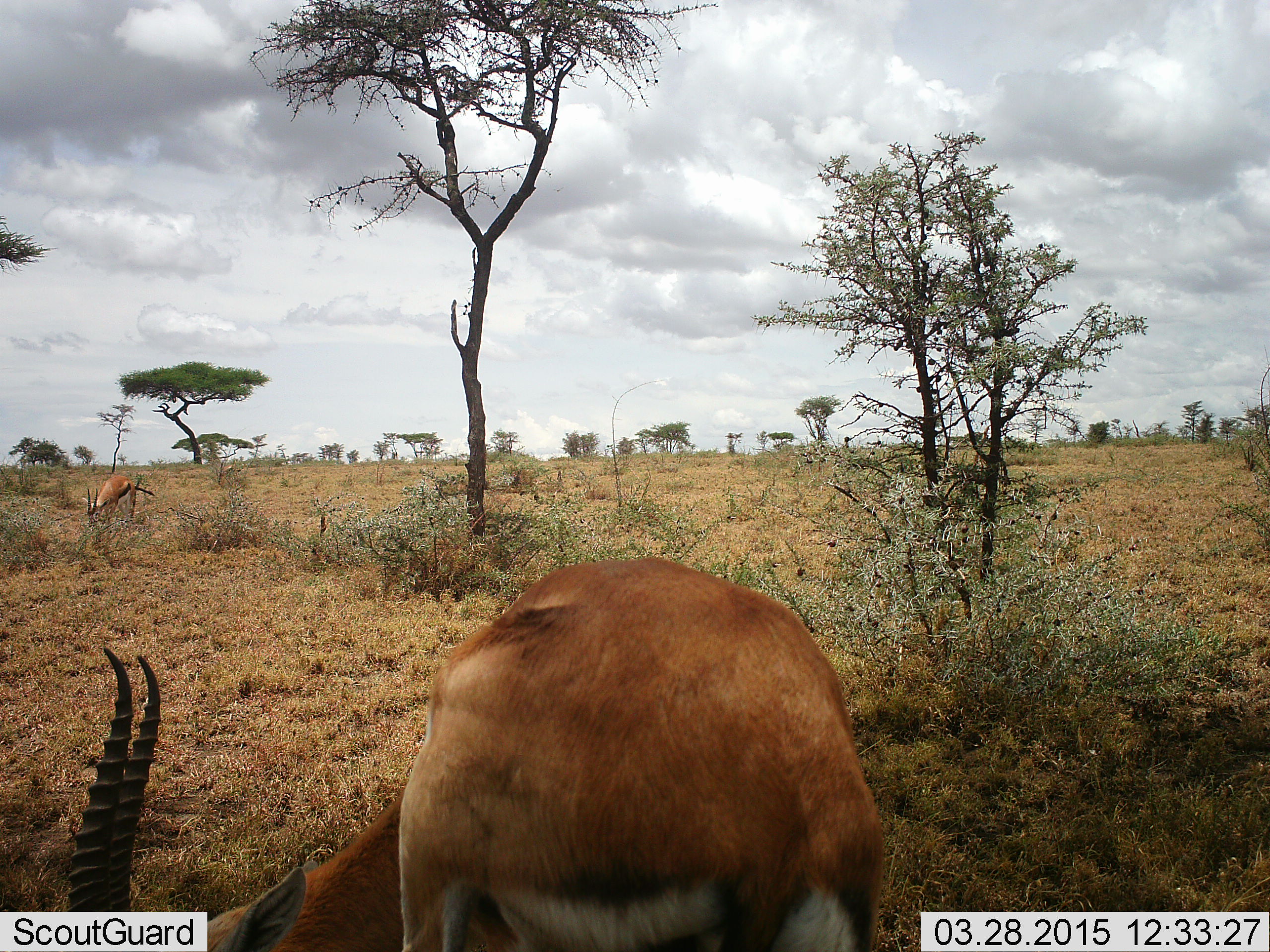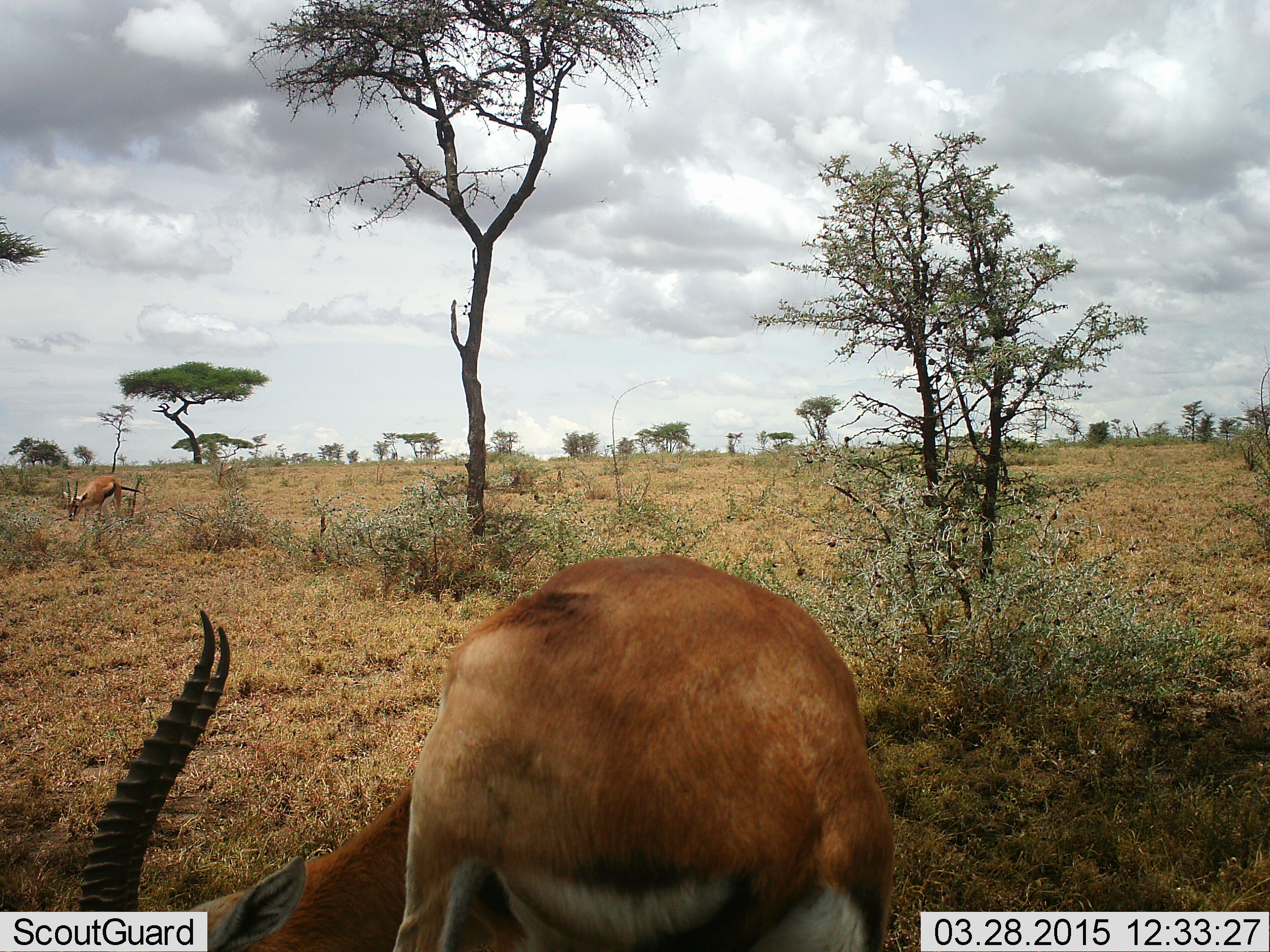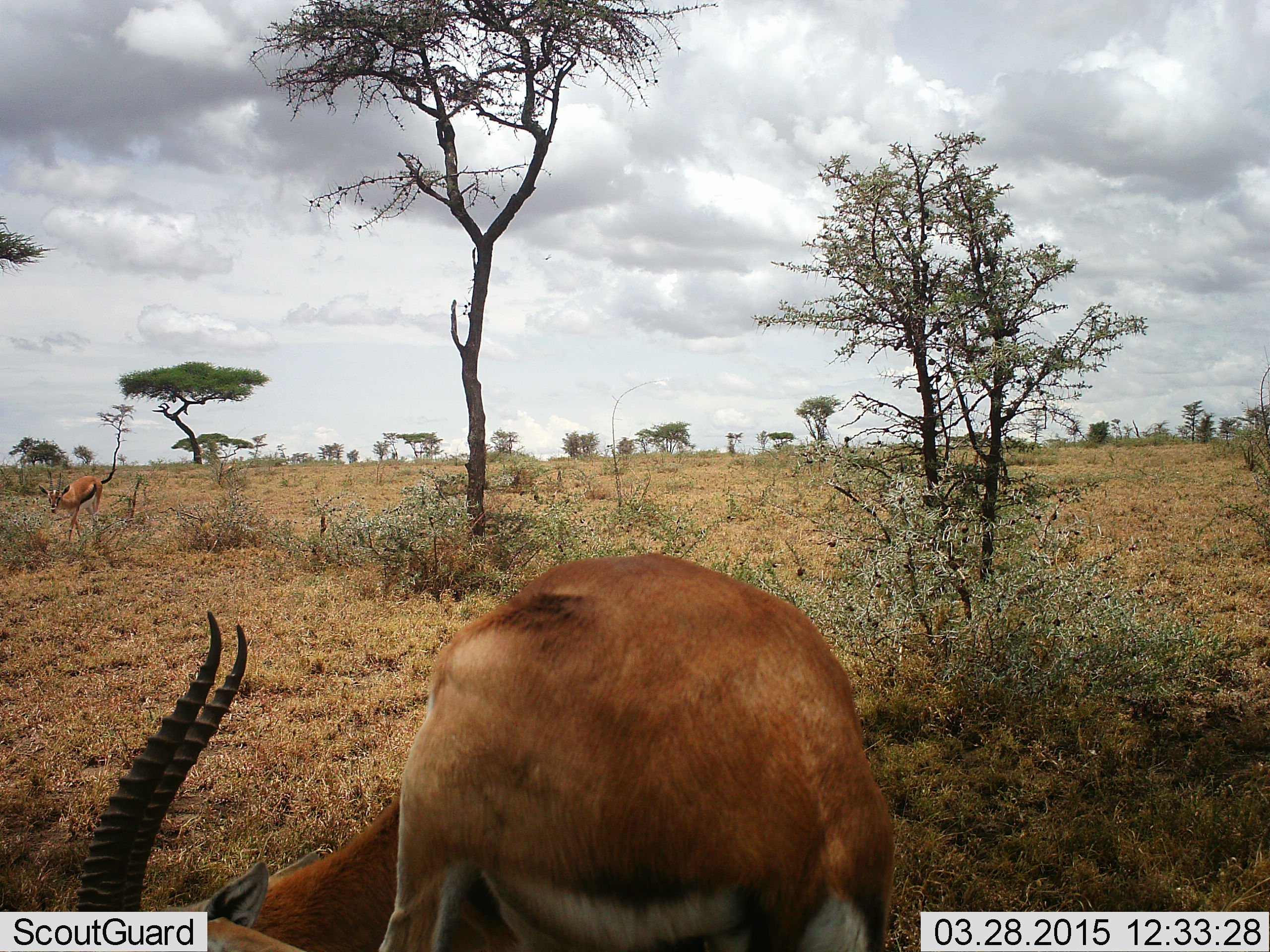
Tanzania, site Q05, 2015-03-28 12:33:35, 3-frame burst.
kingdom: Animalia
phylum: Chordata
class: Mammalia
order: Artiodactyla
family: Bovidae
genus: Eudorcas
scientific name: Eudorcas thomsonii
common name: thomson's gazelle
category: gazellethomsons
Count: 2.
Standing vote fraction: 40%.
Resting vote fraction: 0%.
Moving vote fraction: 60%.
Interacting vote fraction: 0%.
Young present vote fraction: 0%.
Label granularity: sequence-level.